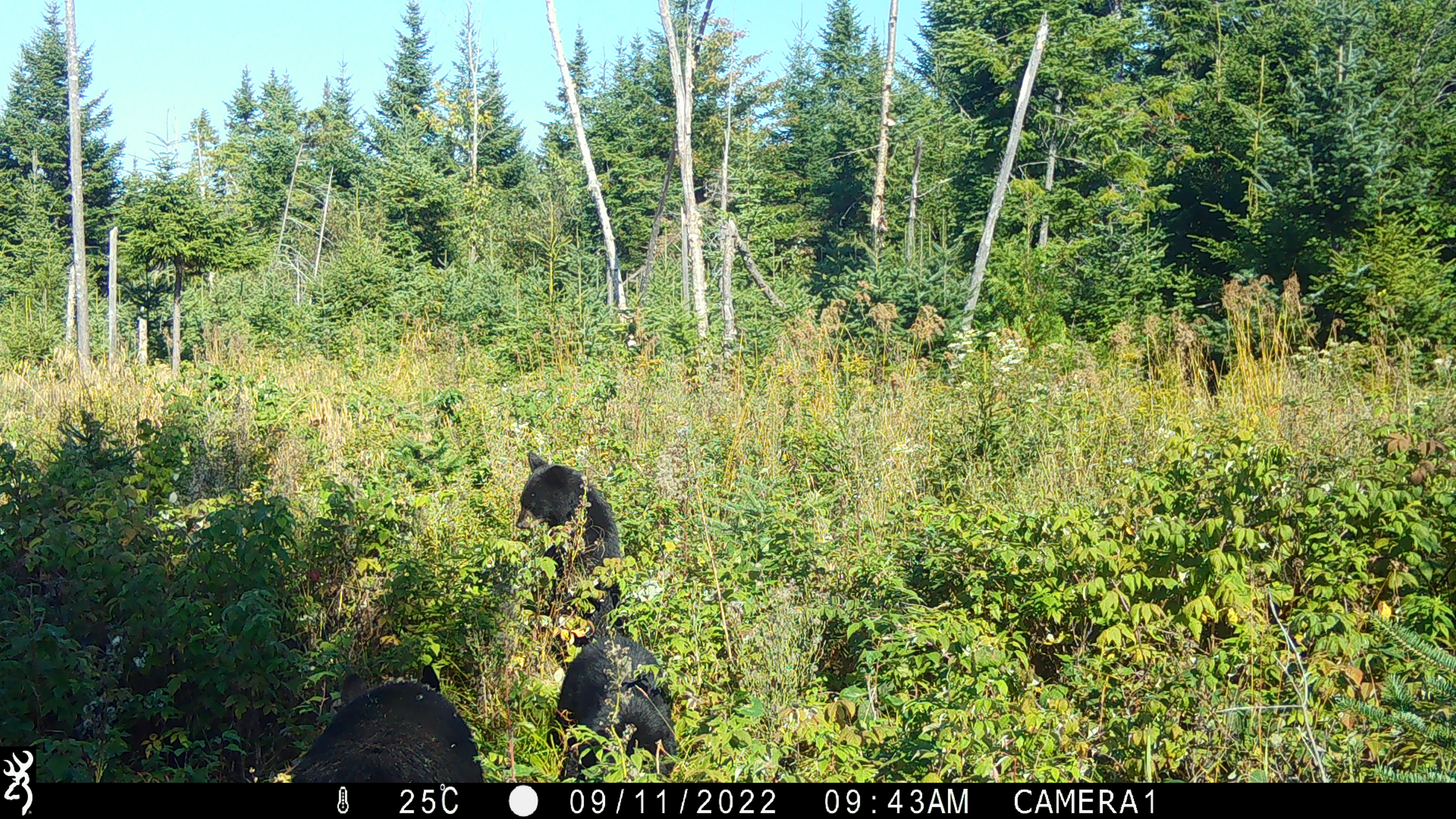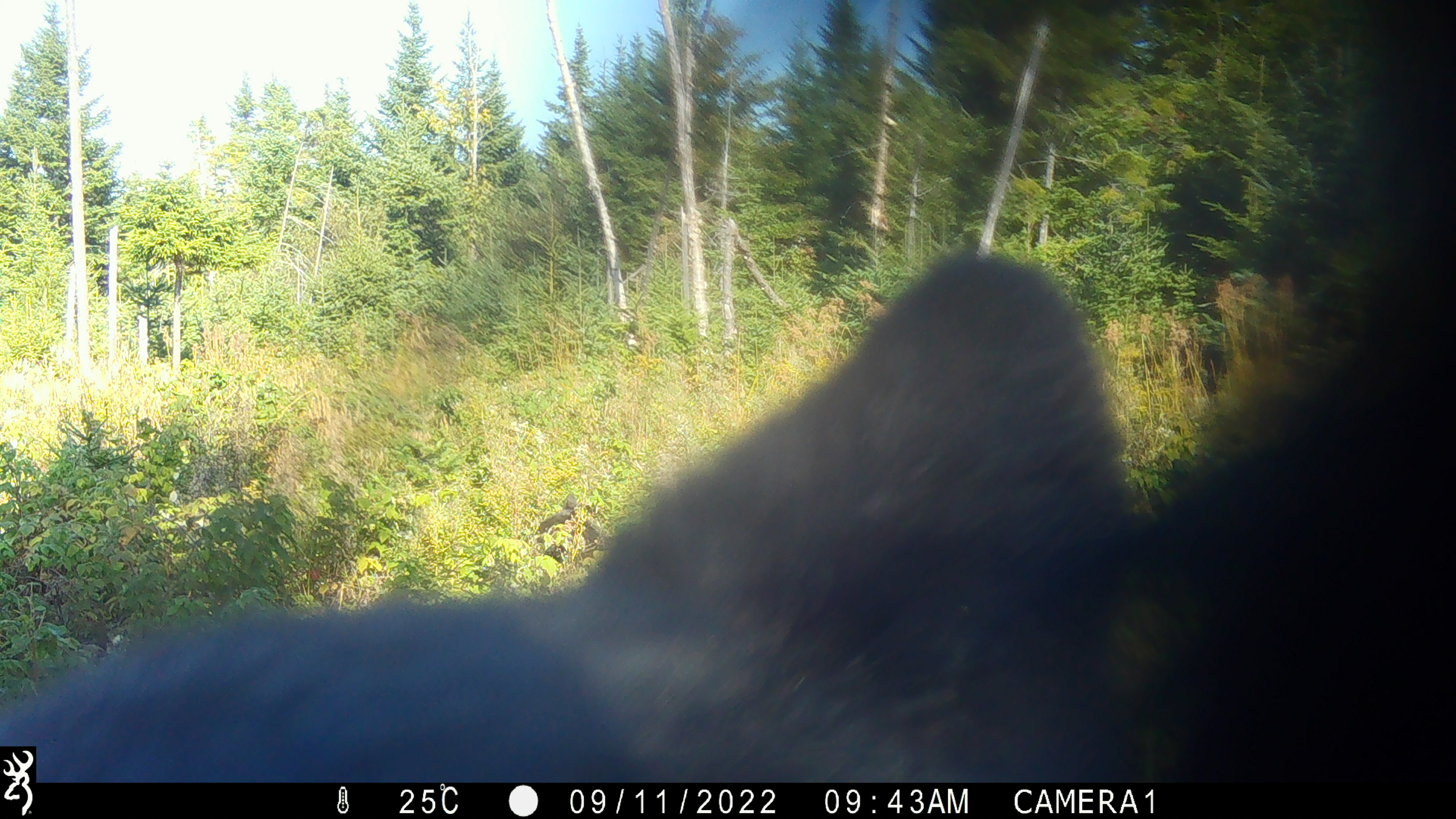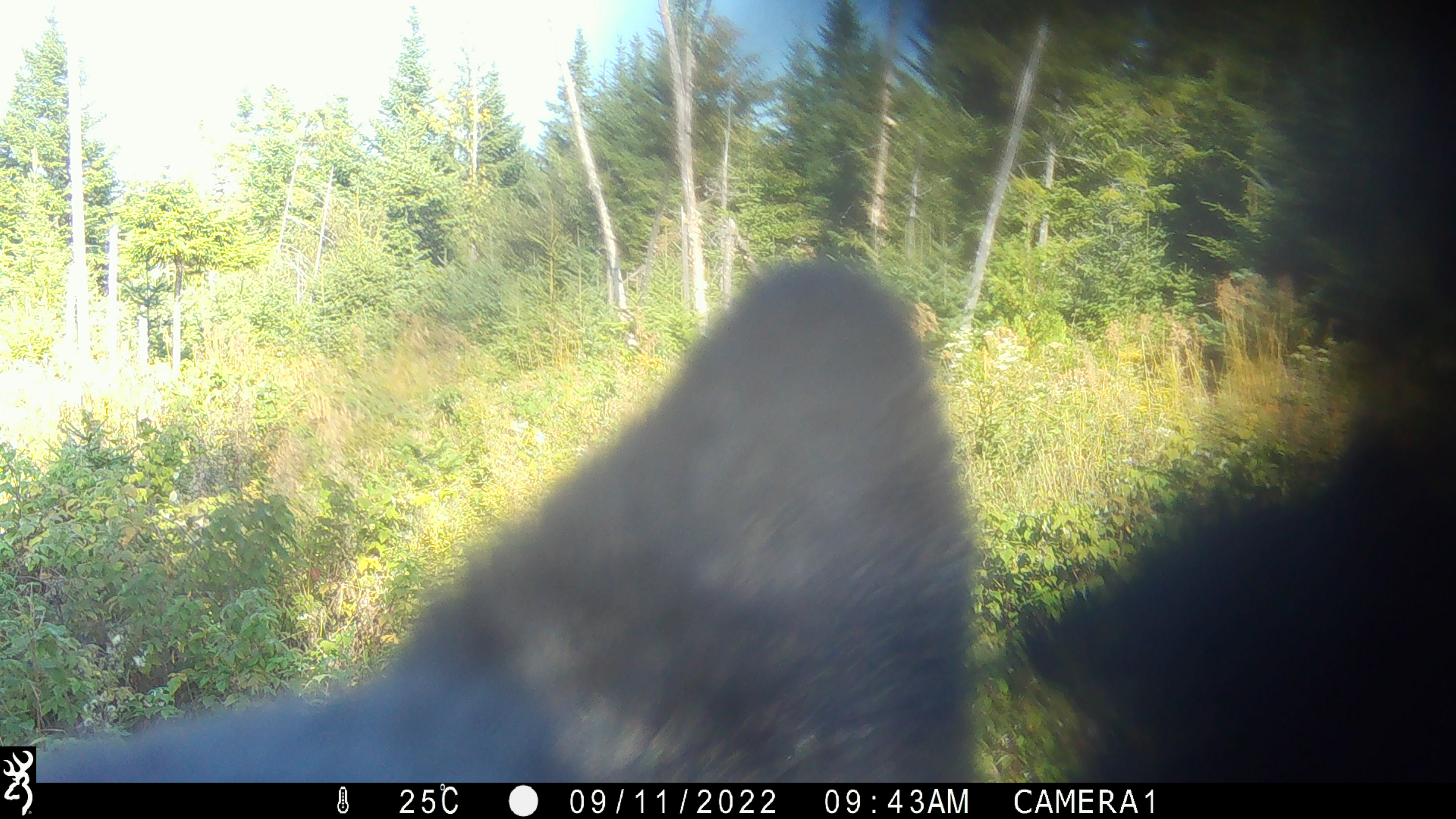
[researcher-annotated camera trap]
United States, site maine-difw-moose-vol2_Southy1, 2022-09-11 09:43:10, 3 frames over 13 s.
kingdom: Animalia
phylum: Chordata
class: Mammalia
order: Carnivora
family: Ursidae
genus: Ursus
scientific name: Ursus americanus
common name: black bear